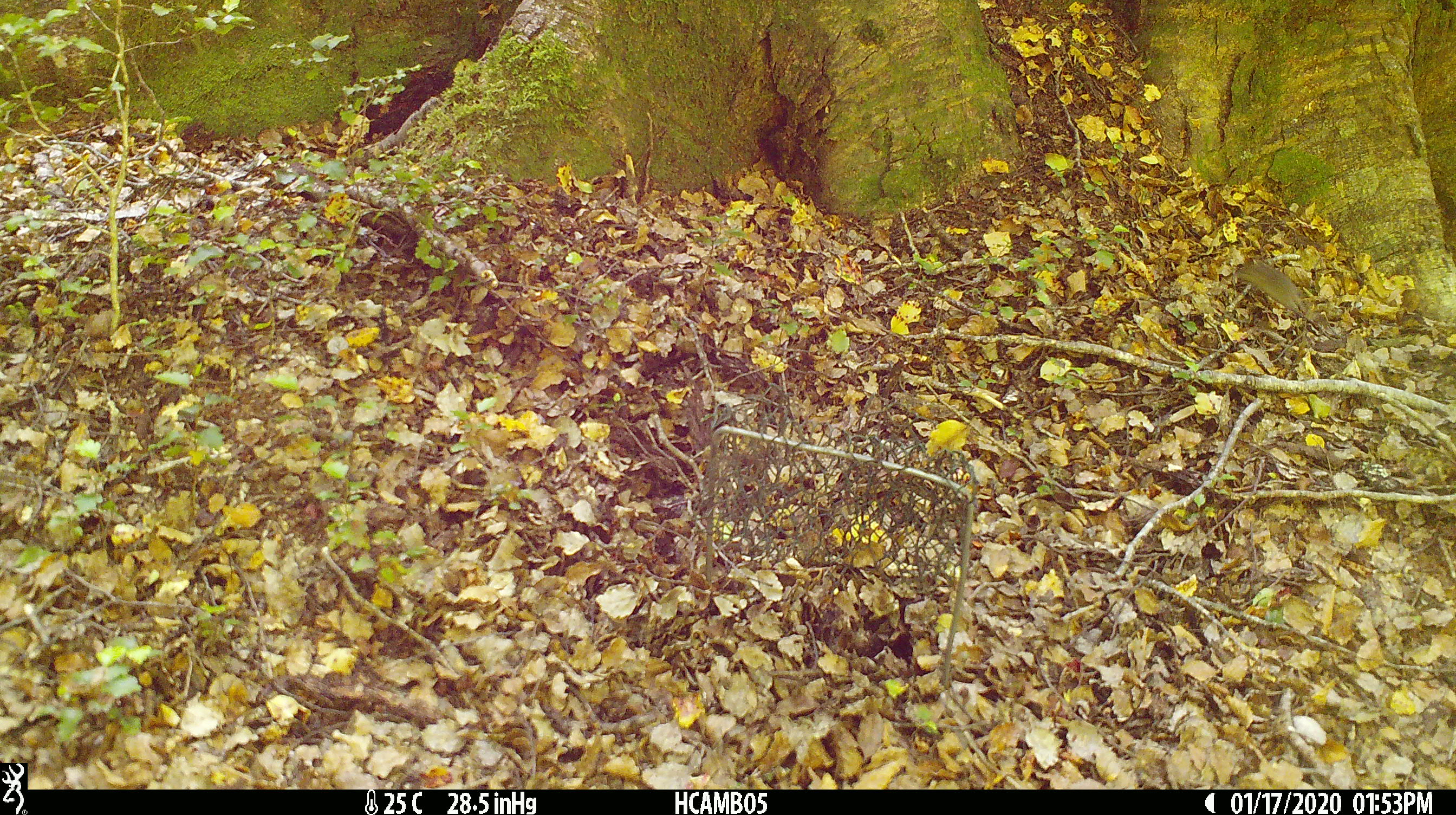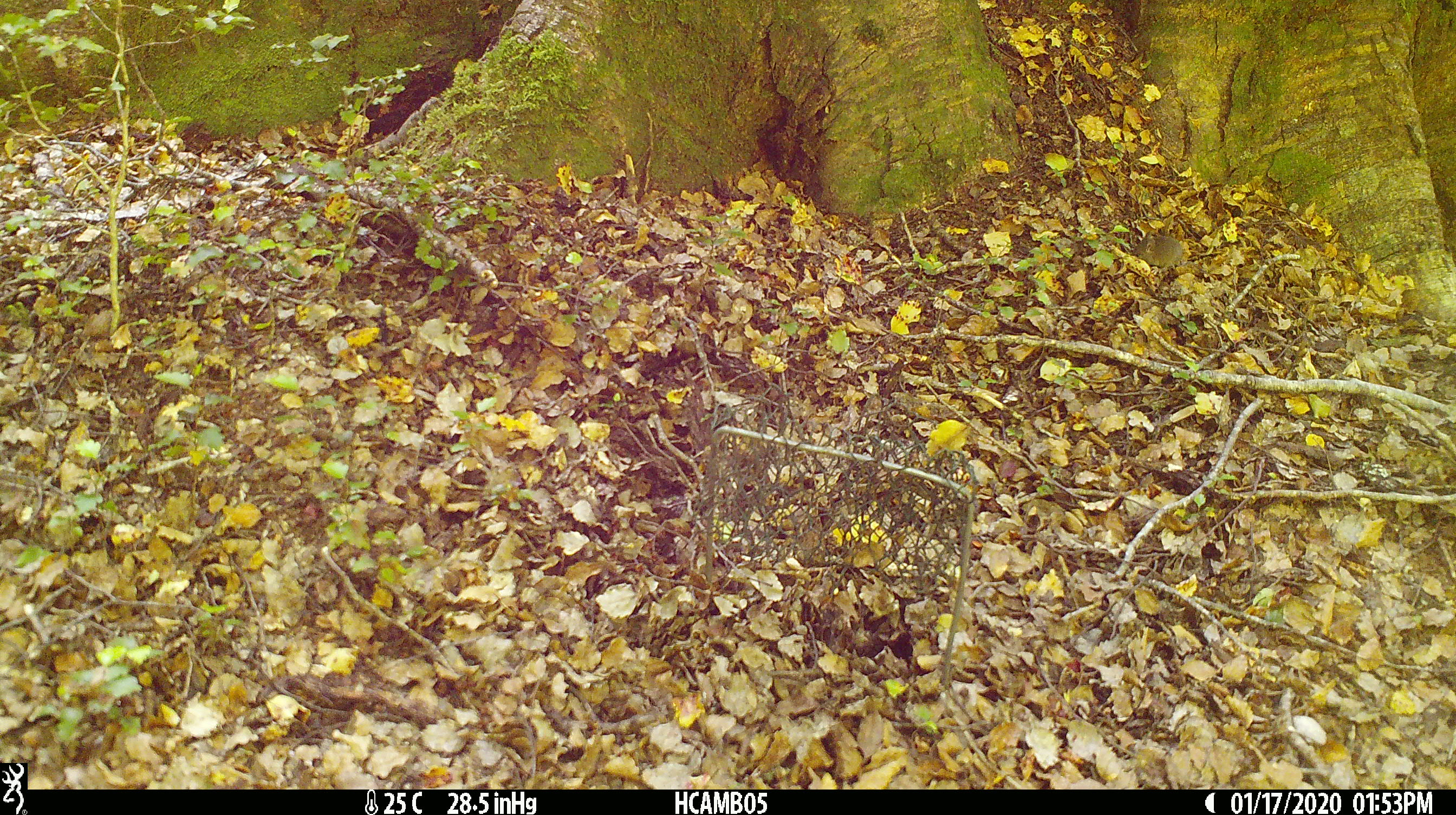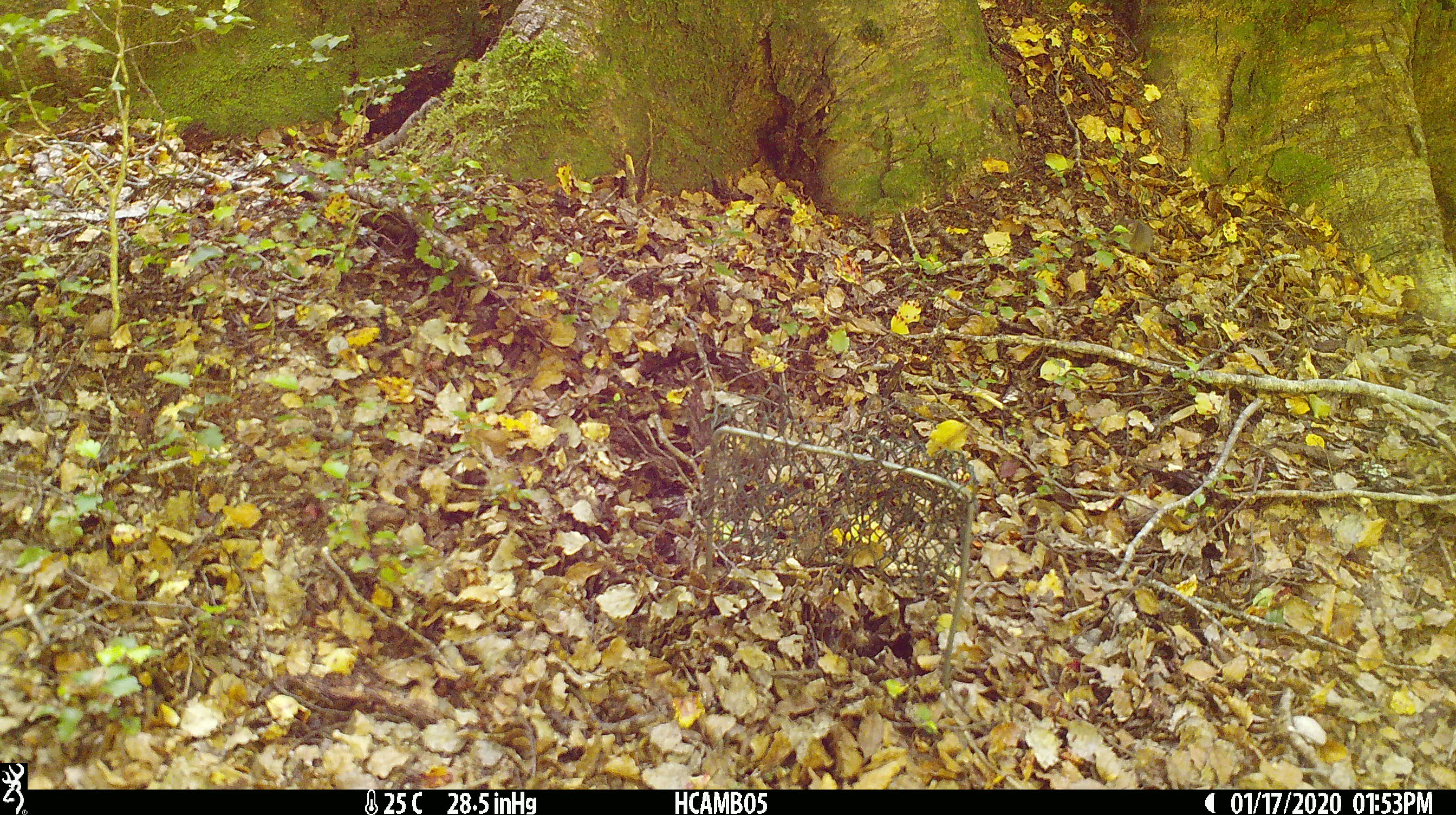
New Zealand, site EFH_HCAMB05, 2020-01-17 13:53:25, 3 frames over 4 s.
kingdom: Animalia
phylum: Chordata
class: Mammalia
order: Rodentia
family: Muridae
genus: Mus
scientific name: Mus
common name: mouse